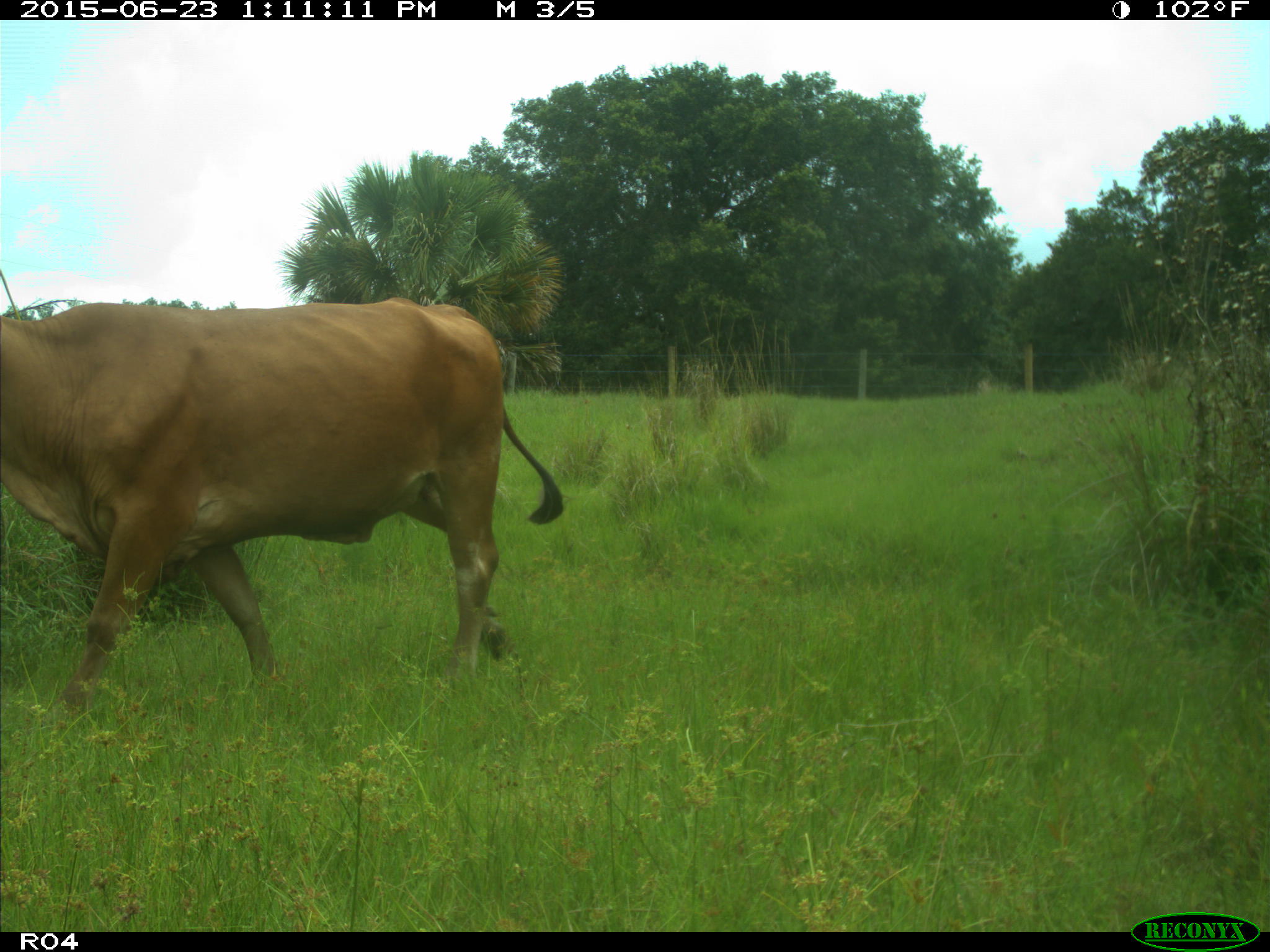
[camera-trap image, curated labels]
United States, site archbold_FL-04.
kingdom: Animalia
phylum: Chordata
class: Mammalia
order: Artiodactyla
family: Bovidae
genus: Bos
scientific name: Bos taurus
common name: domestic cow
Bos taurus (domestic cow).